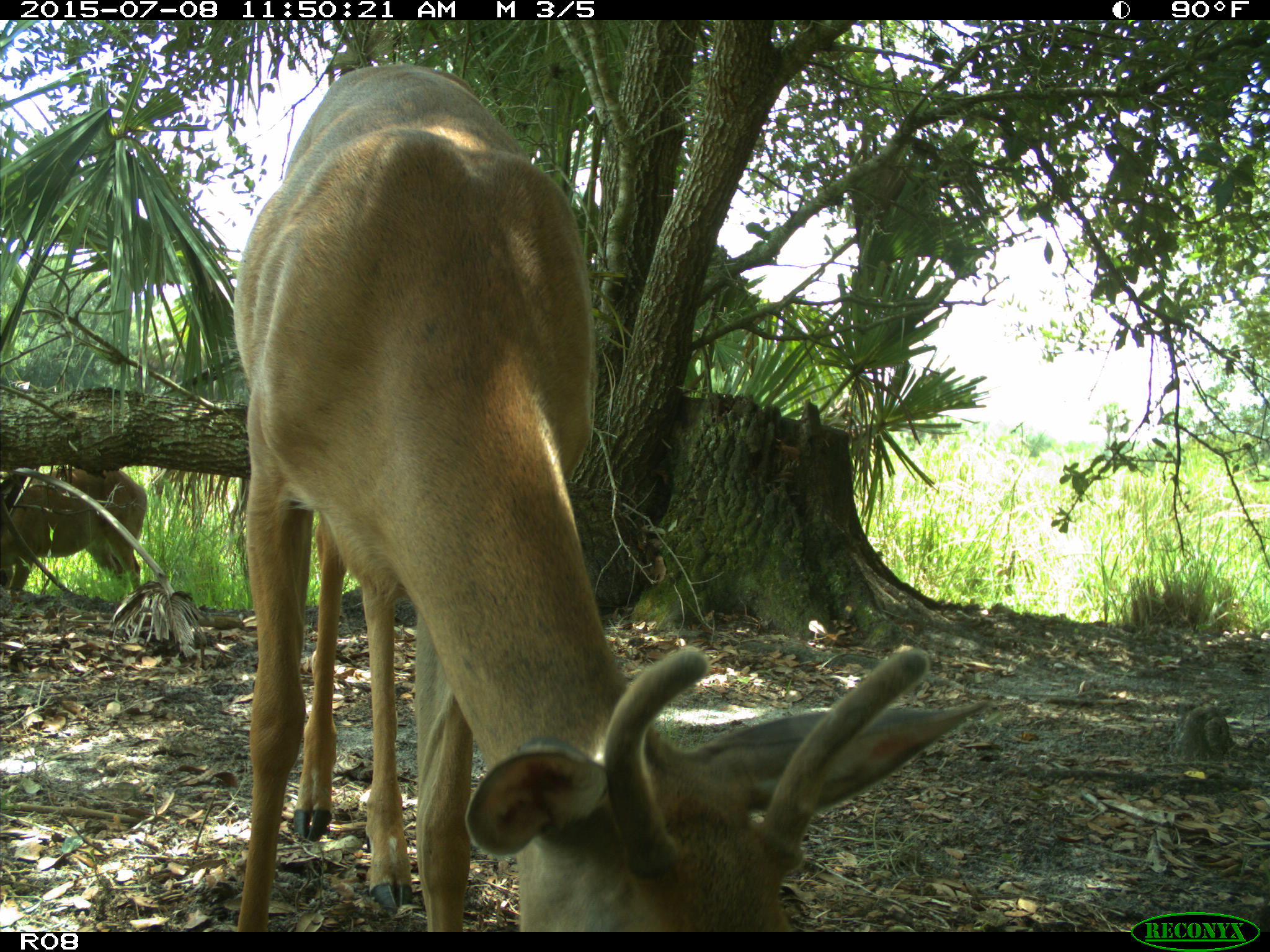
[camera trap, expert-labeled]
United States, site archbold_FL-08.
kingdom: Animalia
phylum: Chordata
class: Mammalia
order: Artiodactyla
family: Cervidae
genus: Odocoileus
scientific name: Odocoileus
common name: deer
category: unidentified deer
Unidentified deer (deer) (Odocoileus).